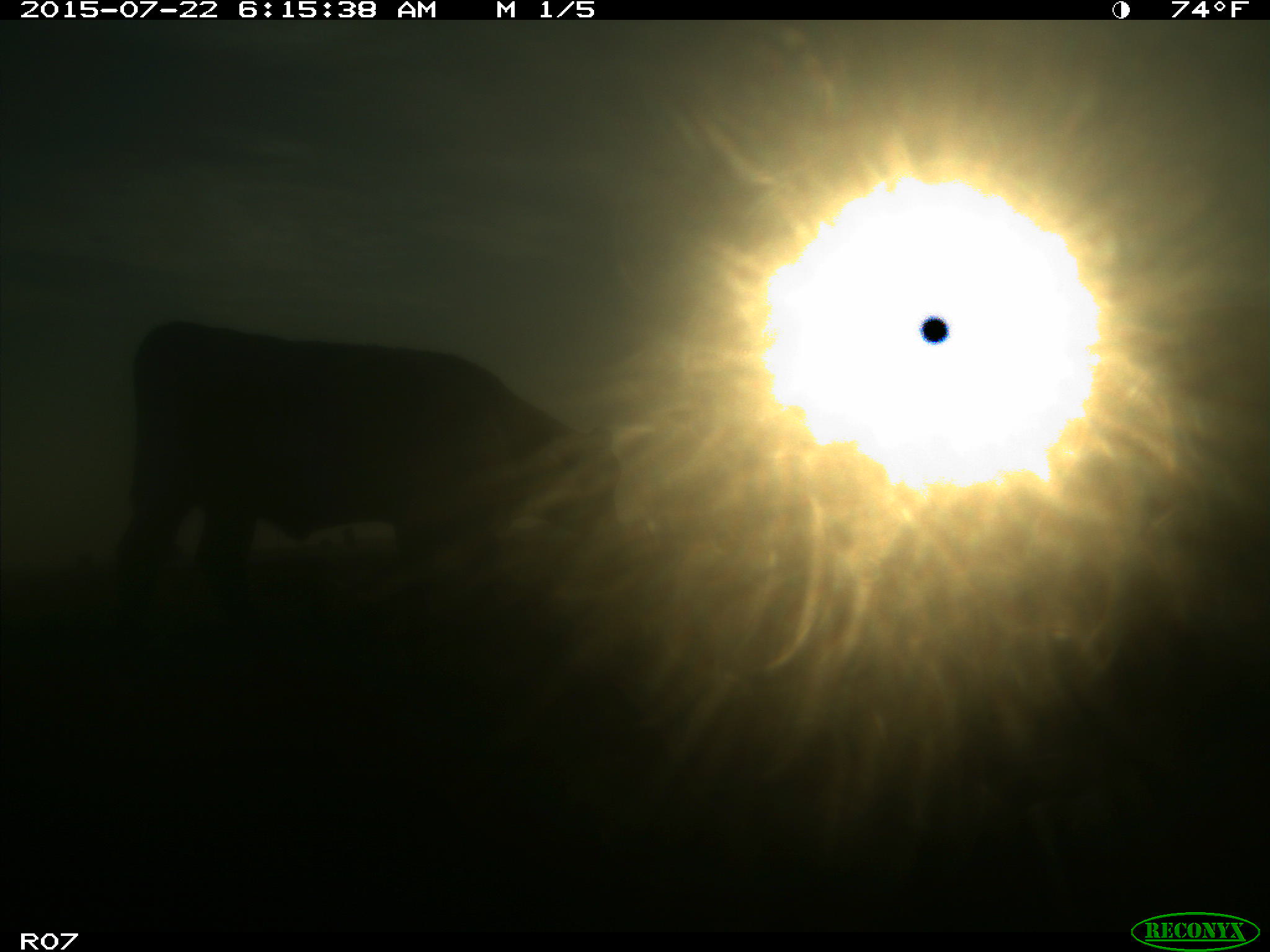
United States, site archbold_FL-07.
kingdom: Animalia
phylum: Chordata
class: Mammalia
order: Artiodactyla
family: Bovidae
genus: Bos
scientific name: Bos taurus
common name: domestic cow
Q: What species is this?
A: Bos taurus (domestic cow).